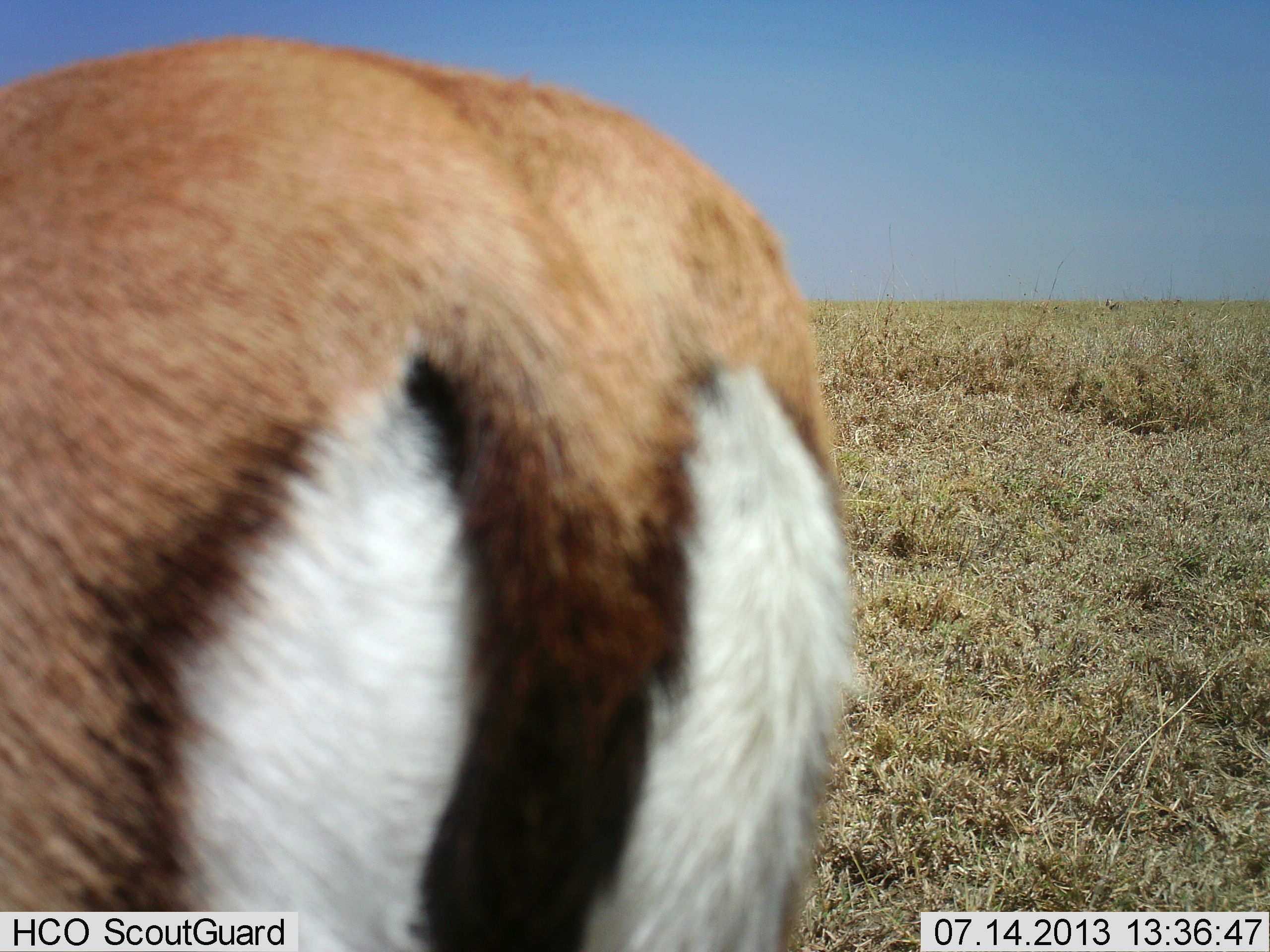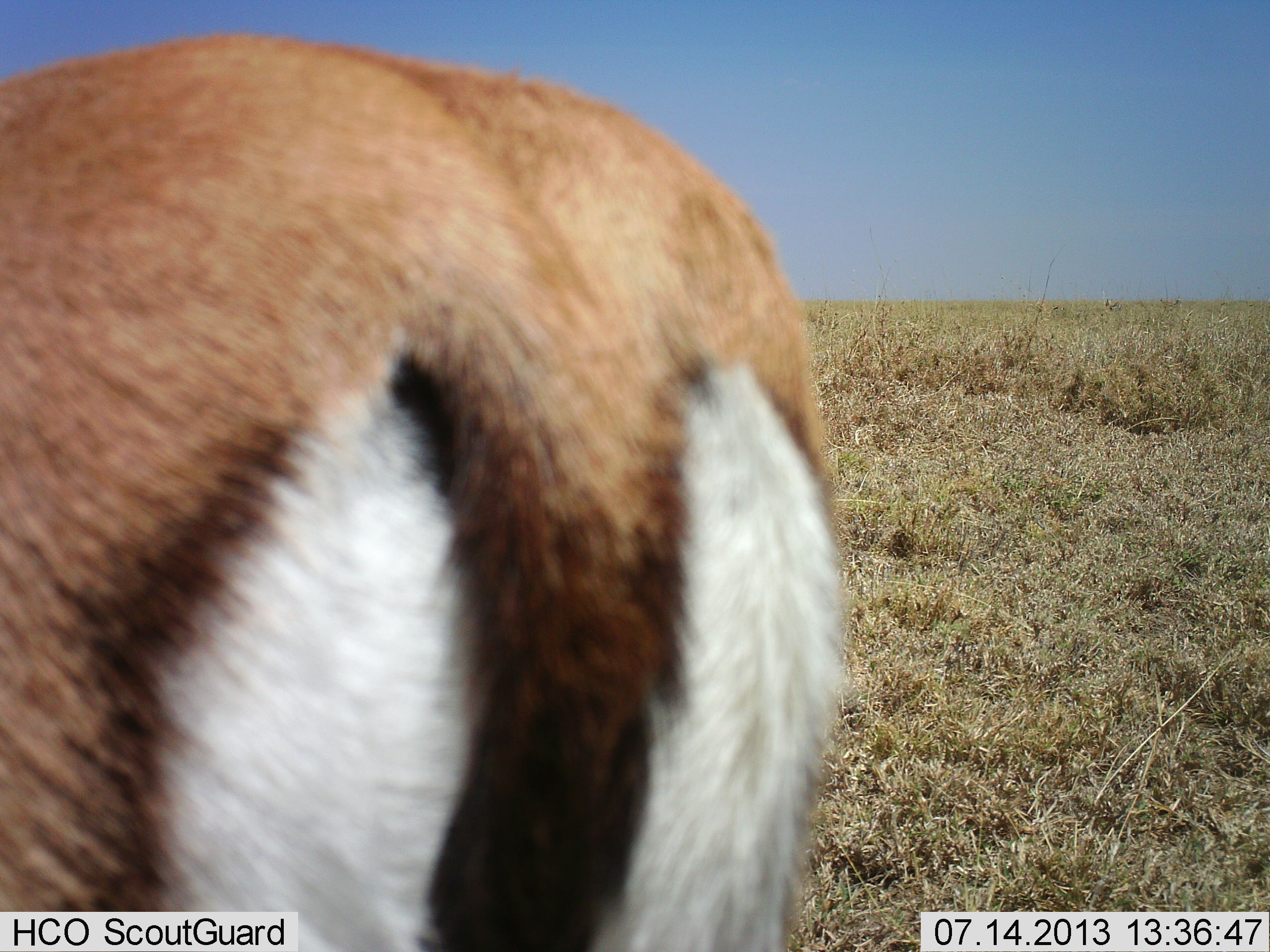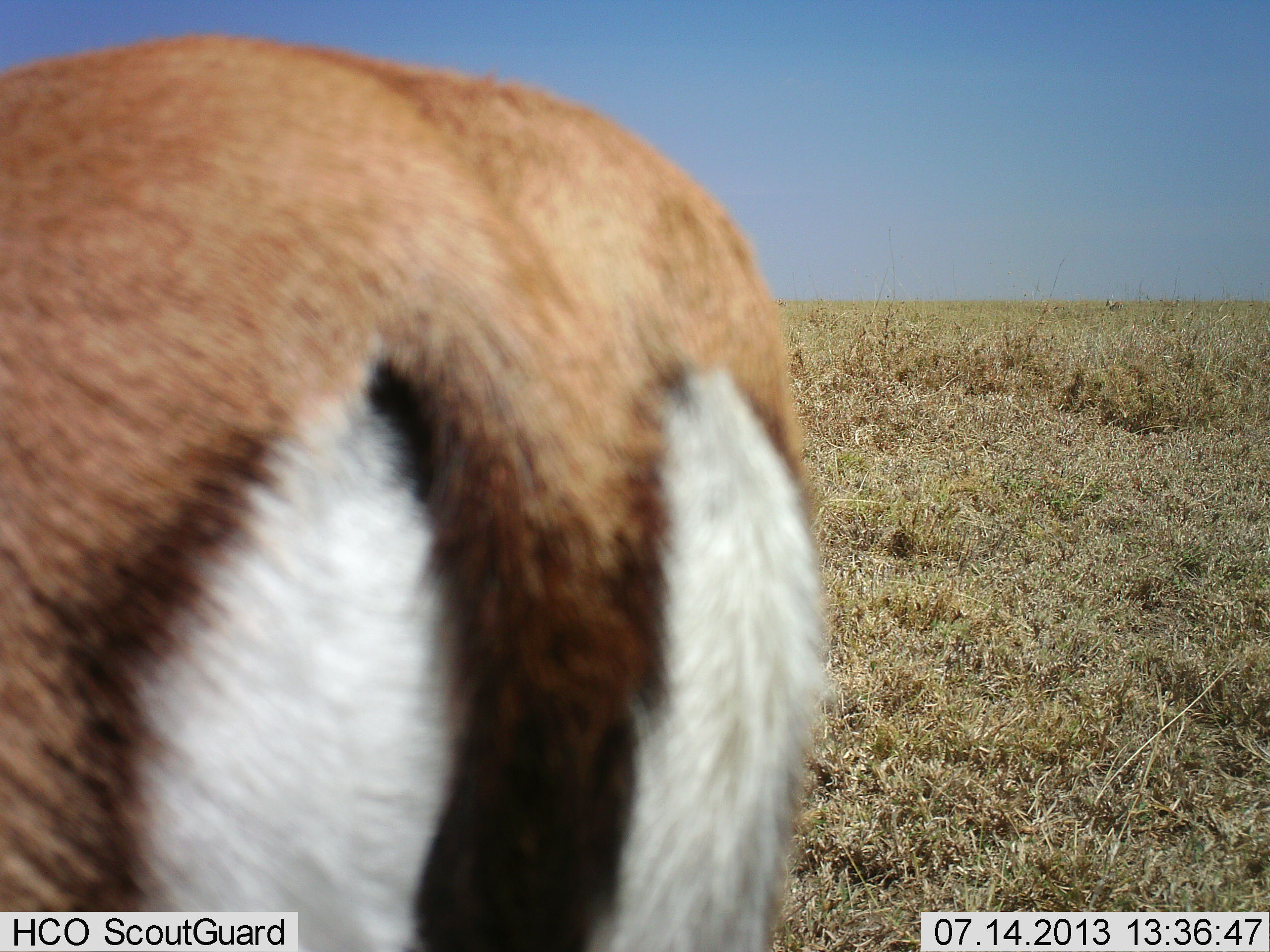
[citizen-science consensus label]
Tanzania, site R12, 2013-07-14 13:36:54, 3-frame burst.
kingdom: Animalia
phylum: Chordata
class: Mammalia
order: Artiodactyla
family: Bovidae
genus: Eudorcas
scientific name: Eudorcas thomsonii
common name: thomson's gazelle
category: gazellethomsons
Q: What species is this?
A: Gazellethomsons (thomson's gazelle) (Eudorcas thomsonii).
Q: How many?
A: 1.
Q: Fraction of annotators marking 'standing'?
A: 100%.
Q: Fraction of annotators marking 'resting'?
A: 0%.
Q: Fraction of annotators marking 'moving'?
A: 0%.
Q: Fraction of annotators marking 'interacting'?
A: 0%.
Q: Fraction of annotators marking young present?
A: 0%.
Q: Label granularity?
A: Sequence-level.